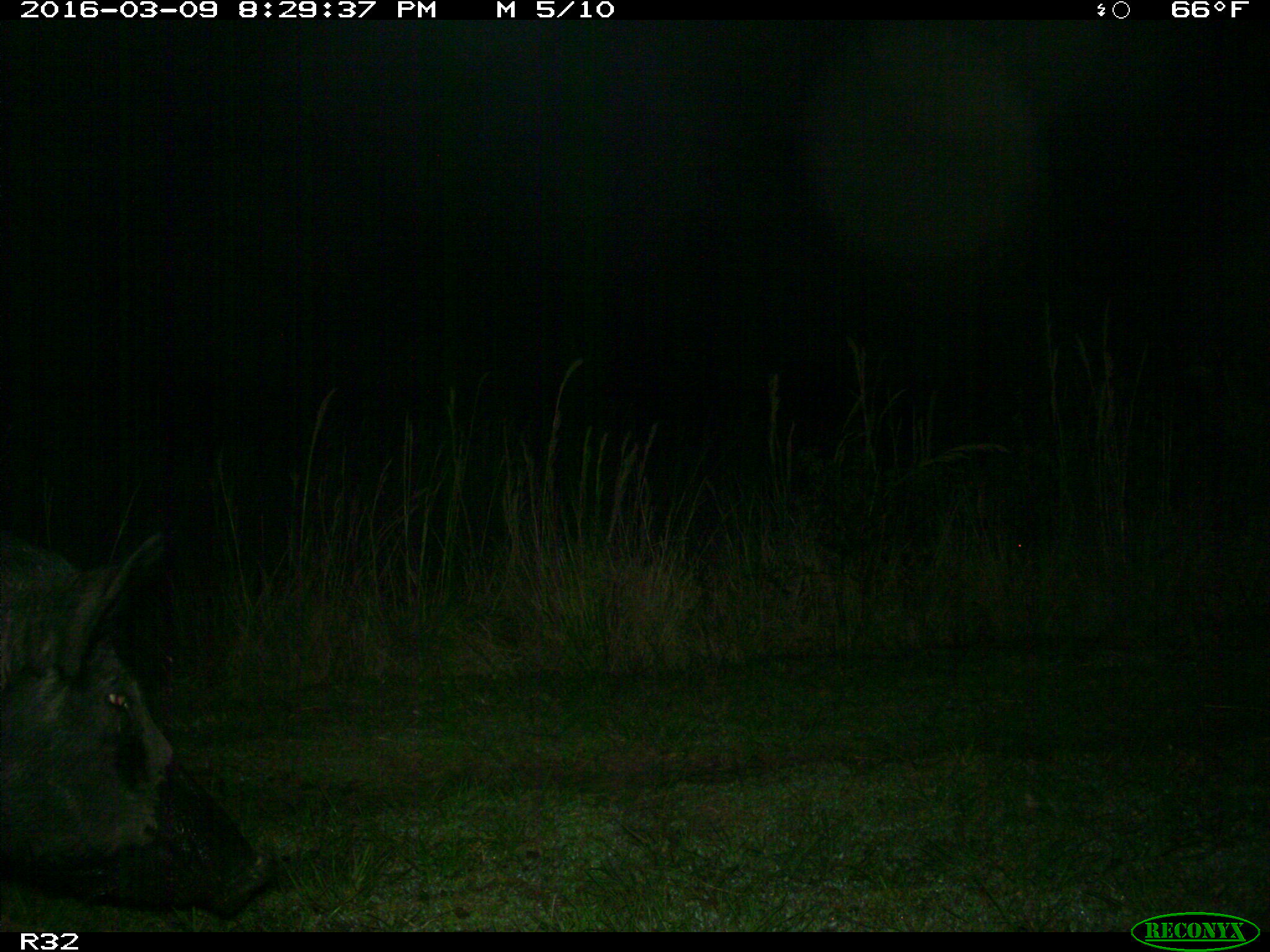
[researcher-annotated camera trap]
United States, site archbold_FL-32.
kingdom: Animalia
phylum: Chordata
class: Mammalia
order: Artiodactyla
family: Suidae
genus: Sus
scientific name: Sus scrofa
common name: wild boar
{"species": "Sus scrofa (wild boar)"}